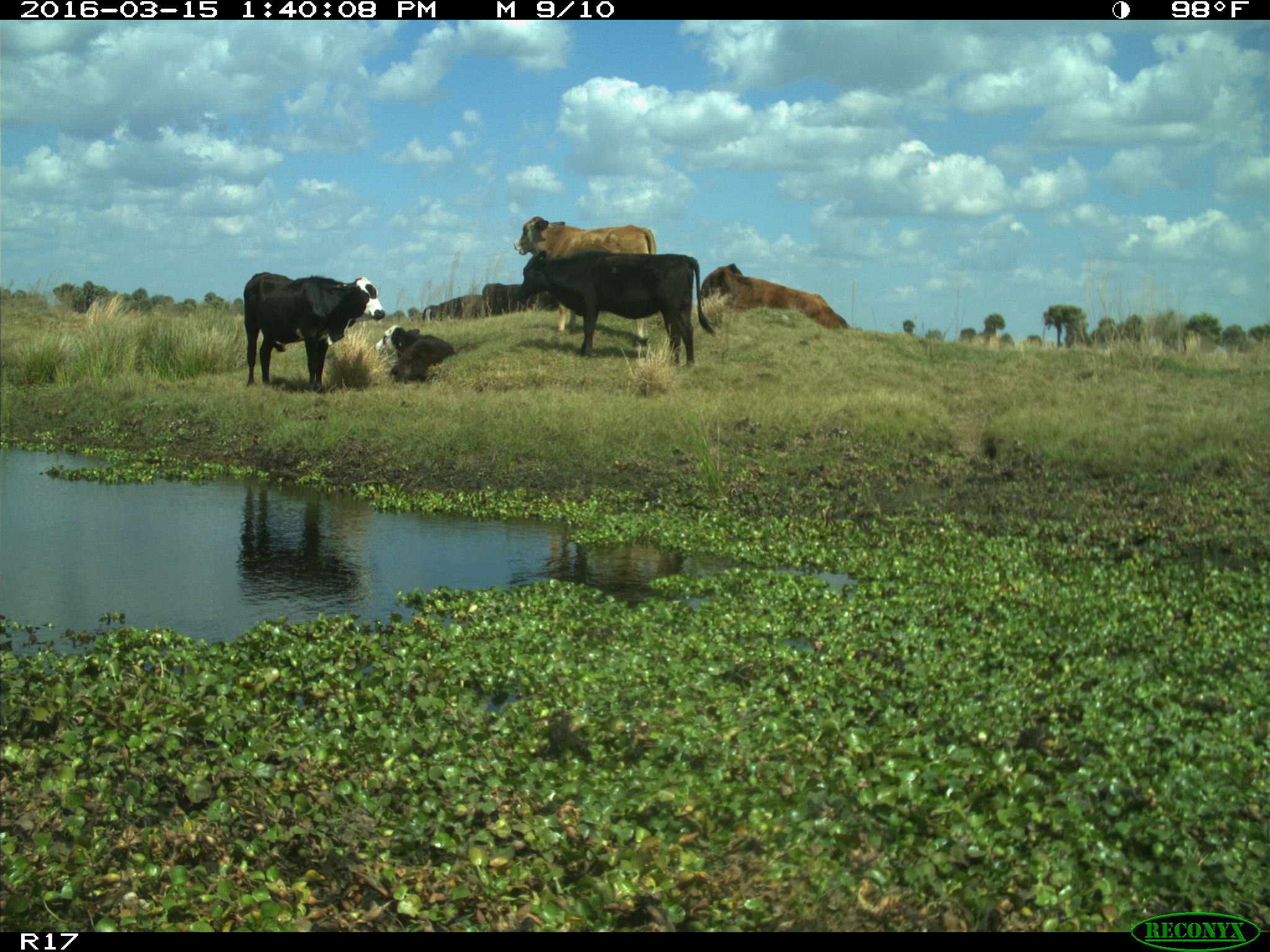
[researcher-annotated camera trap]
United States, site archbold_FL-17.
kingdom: Animalia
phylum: Chordata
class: Mammalia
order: Artiodactyla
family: Bovidae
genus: Bos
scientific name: Bos taurus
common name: domestic cow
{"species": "Bos taurus (domestic cow)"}